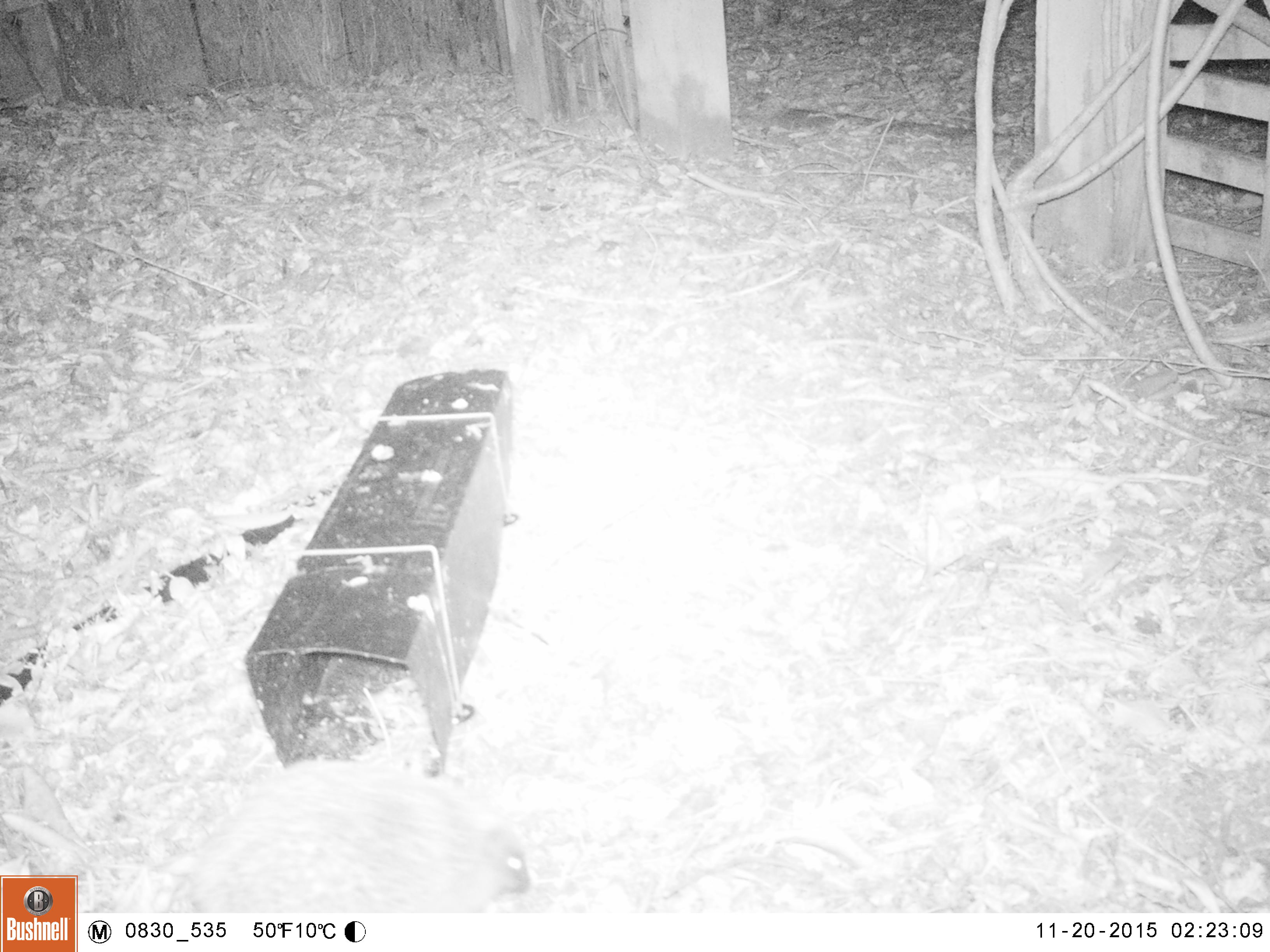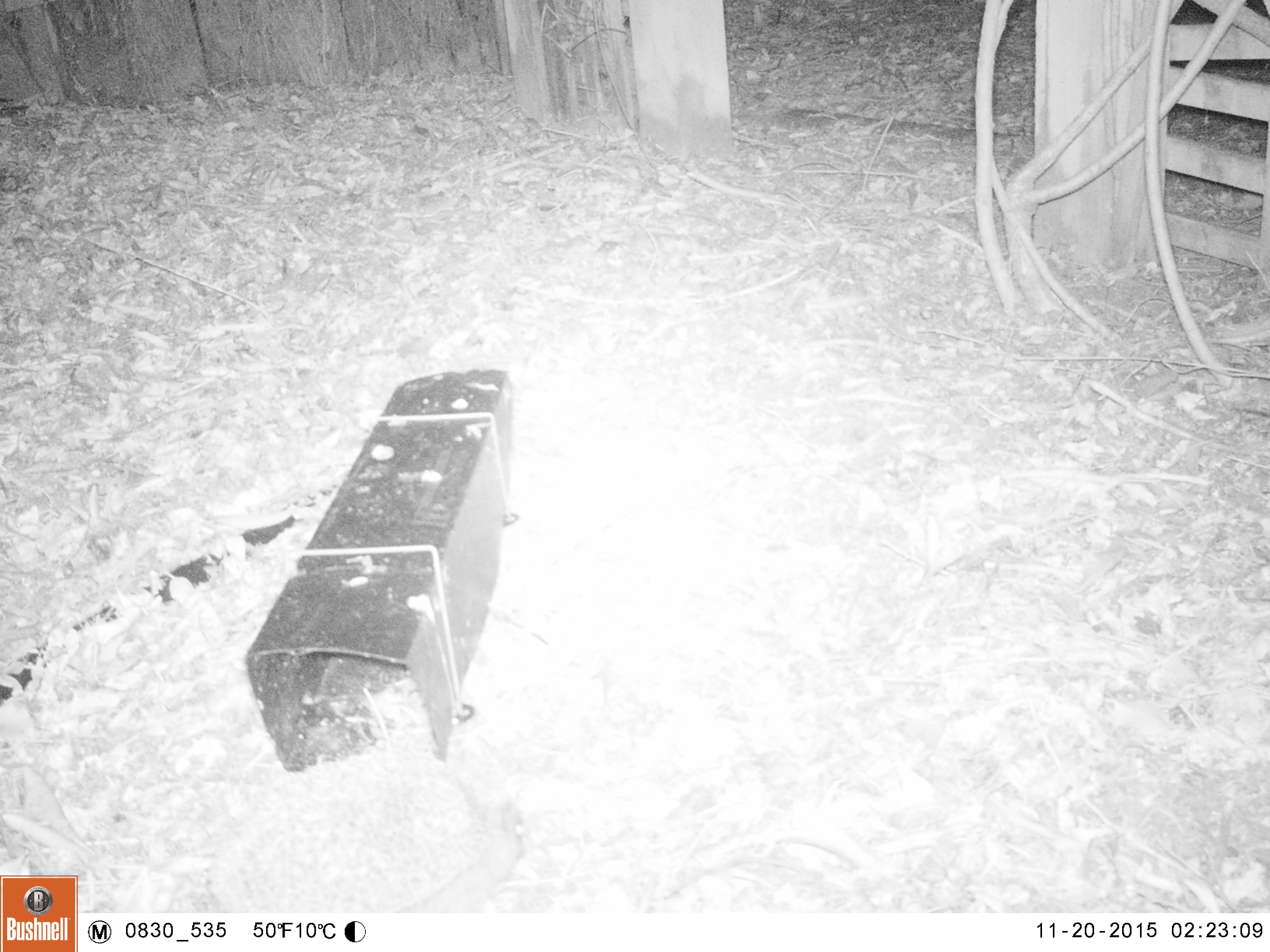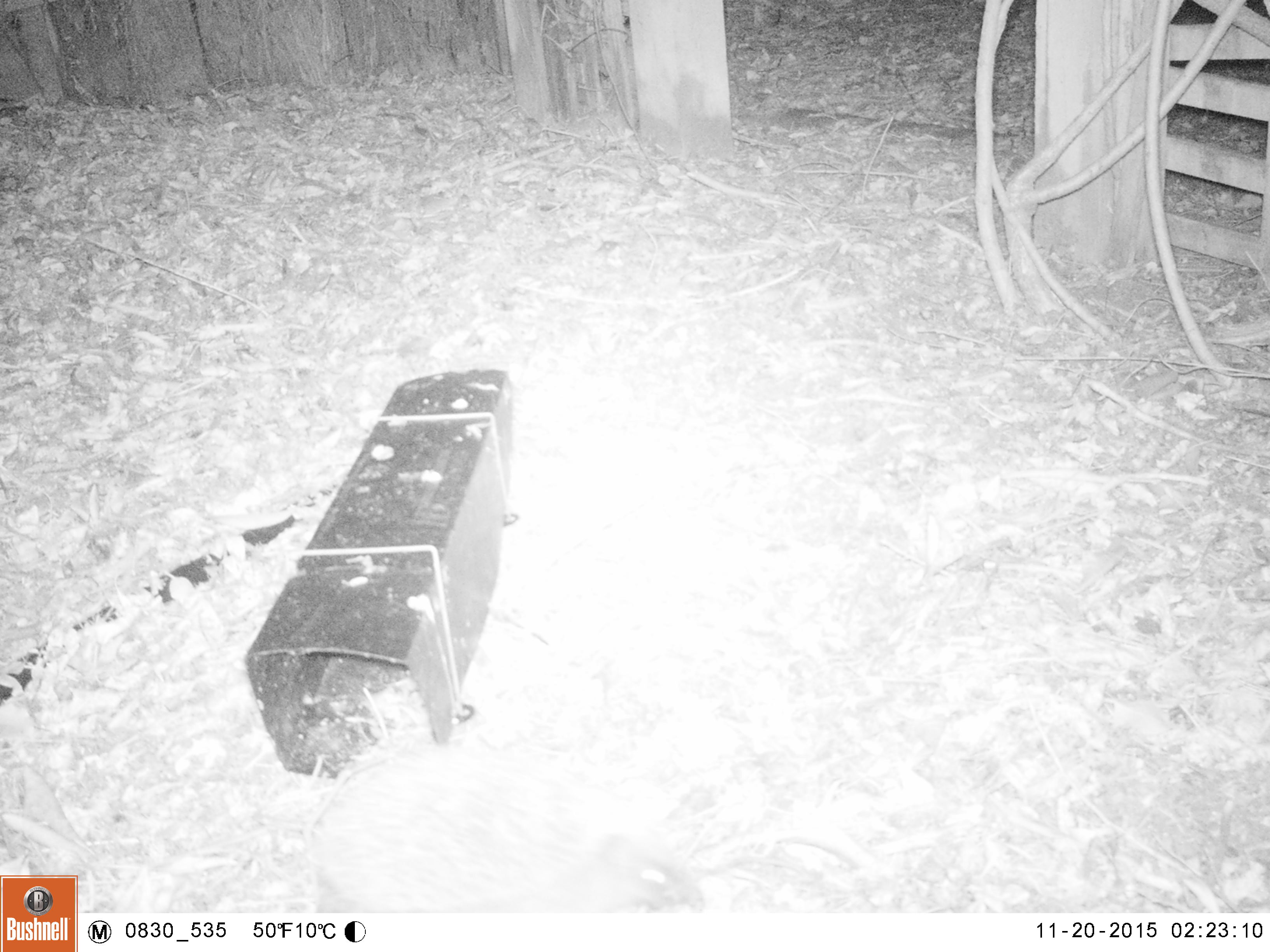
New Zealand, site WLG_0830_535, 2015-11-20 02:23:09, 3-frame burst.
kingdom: Animalia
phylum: Chordata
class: Mammalia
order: Eulipotyphla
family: Erinaceidae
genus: Erinaceus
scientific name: Erinaceus europaeus europaeus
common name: european hedgehog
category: hedgehog